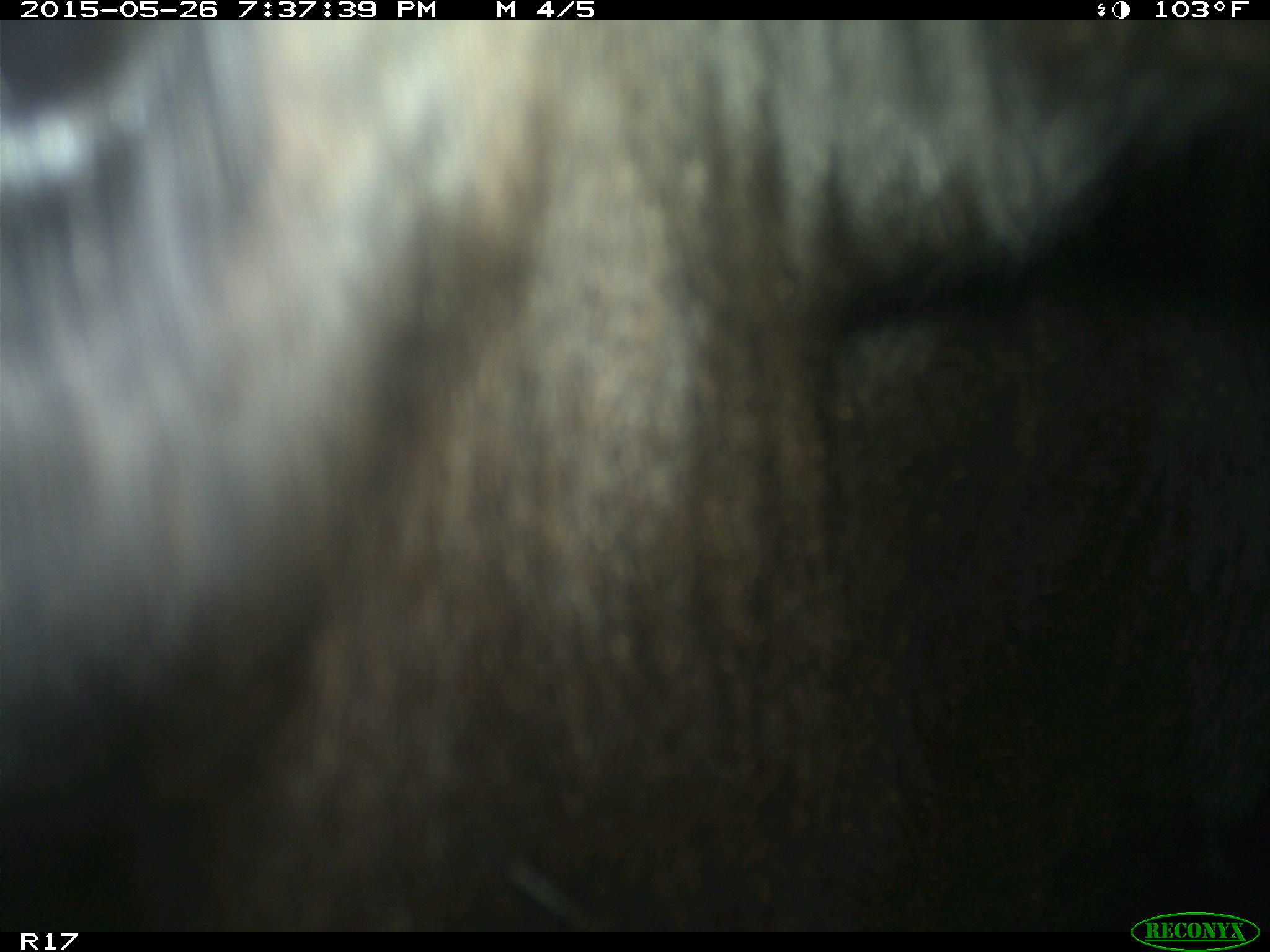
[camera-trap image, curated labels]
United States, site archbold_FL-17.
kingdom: Animalia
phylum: Chordata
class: Mammalia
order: Artiodactyla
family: Bovidae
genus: Bos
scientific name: Bos taurus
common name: domestic cow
Bos taurus (domestic cow).